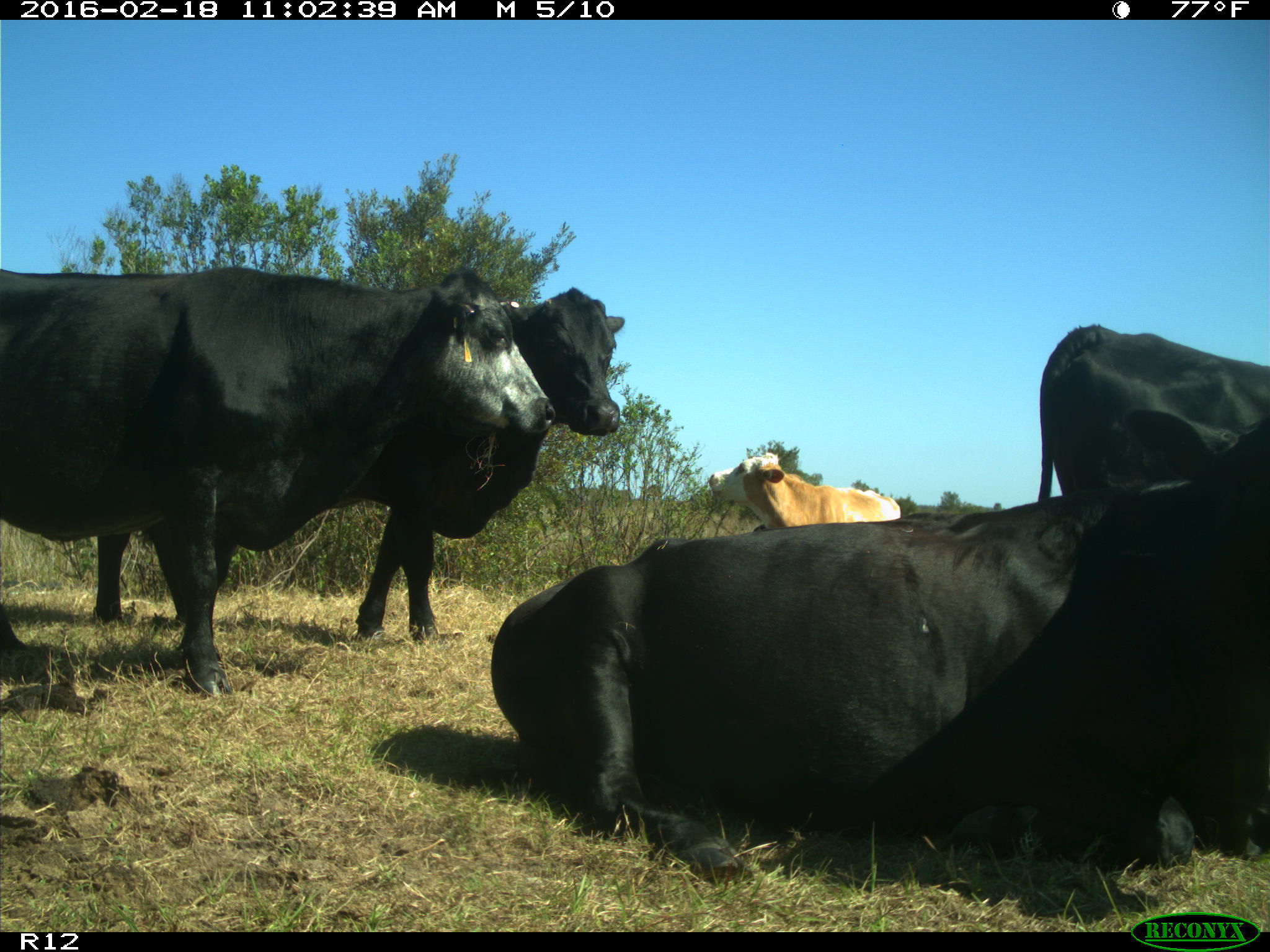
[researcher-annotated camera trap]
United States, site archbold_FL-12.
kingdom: Animalia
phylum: Chordata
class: Mammalia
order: Artiodactyla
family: Bovidae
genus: Bos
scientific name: Bos taurus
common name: domestic cow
Bos taurus (domestic cow).